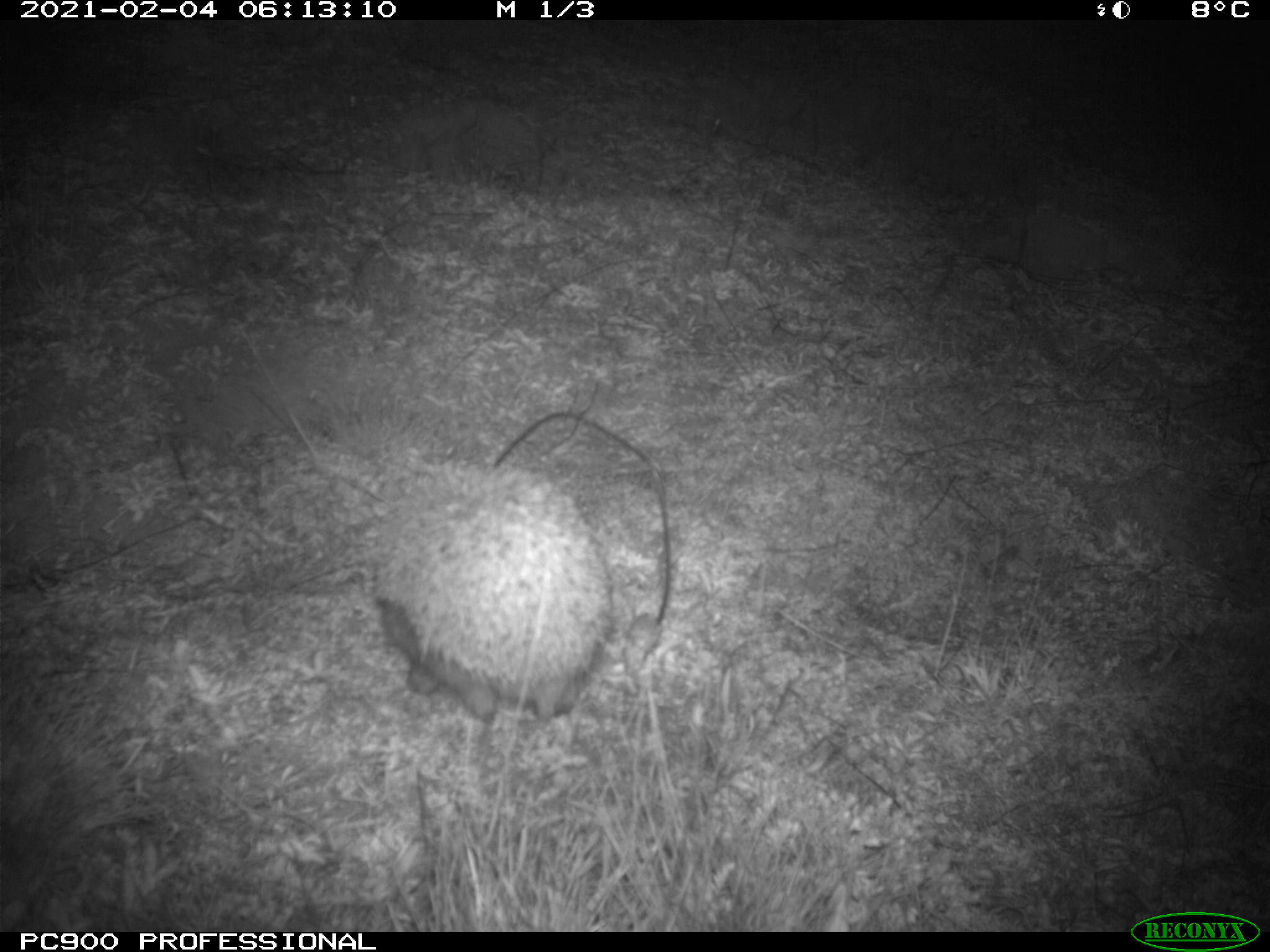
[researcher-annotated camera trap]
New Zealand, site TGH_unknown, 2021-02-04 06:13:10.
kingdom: Animalia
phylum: Chordata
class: Mammalia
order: Eulipotyphla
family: Erinaceidae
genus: Erinaceus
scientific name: Erinaceus europaeus europaeus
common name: european hedgehog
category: hedgehog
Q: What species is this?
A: Hedgehog (european hedgehog) (Erinaceus europaeus europaeus).